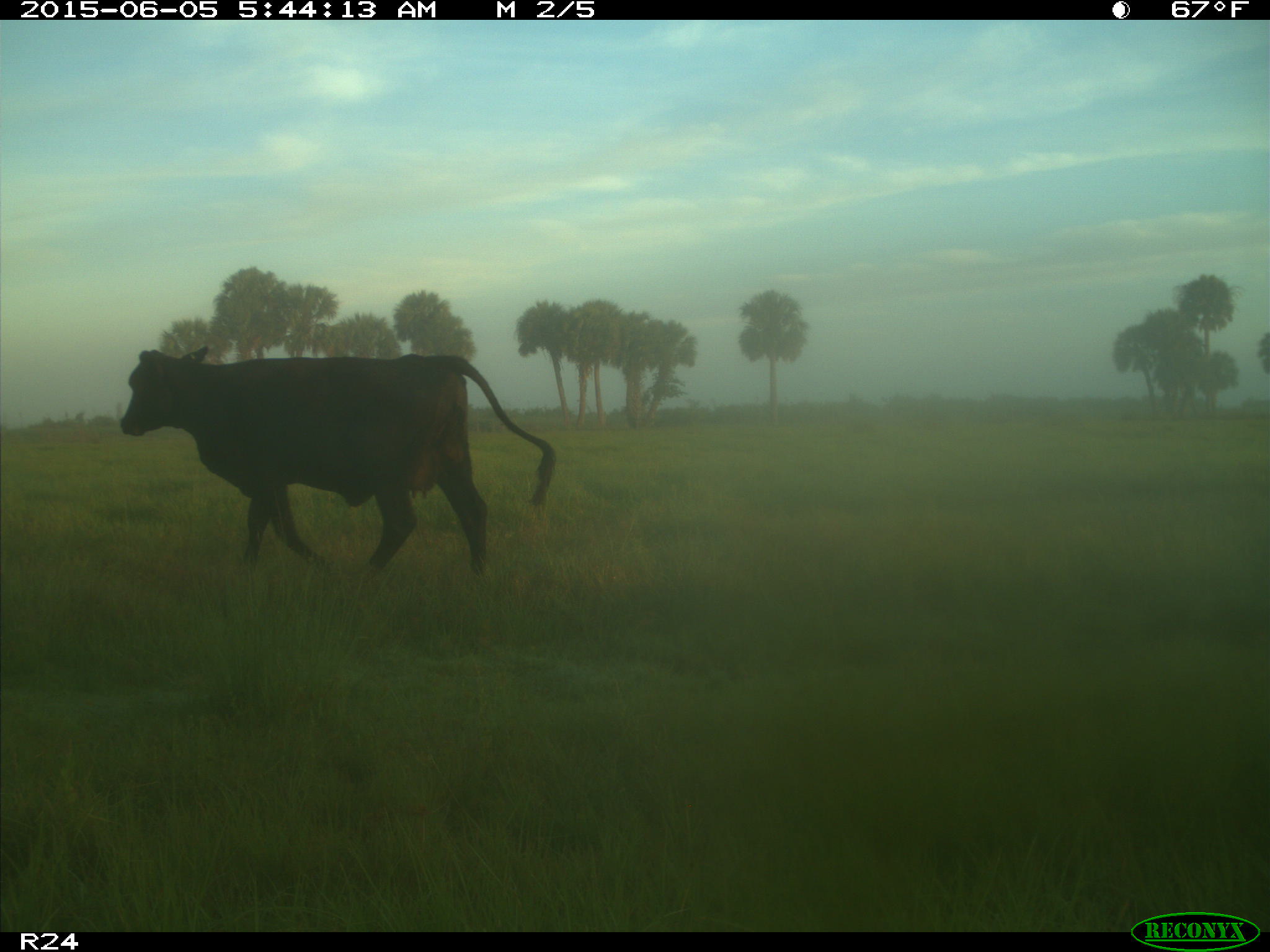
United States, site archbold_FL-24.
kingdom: Animalia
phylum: Chordata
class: Mammalia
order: Artiodactyla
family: Bovidae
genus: Bos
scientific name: Bos taurus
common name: domestic cow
Bos taurus (domestic cow).